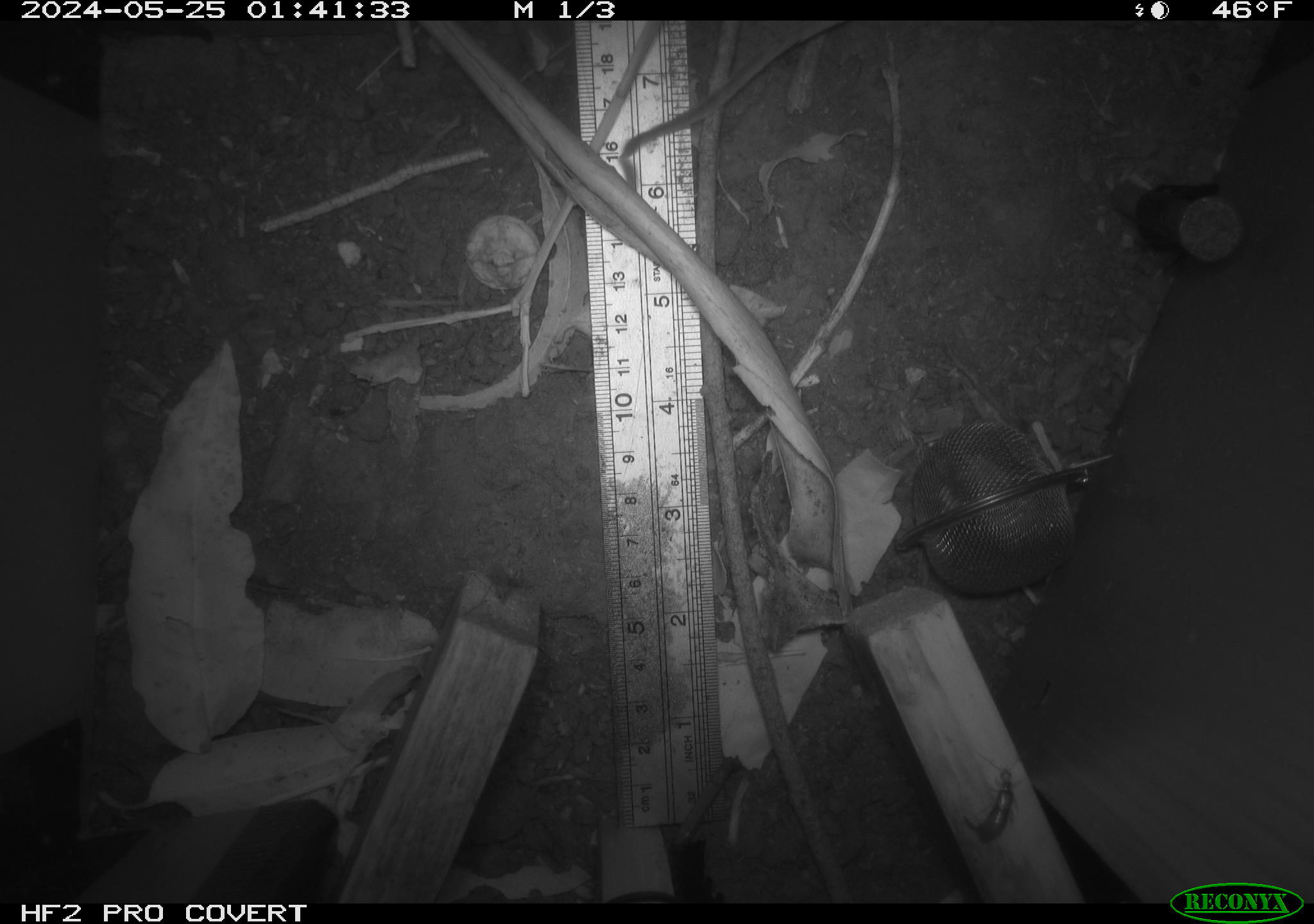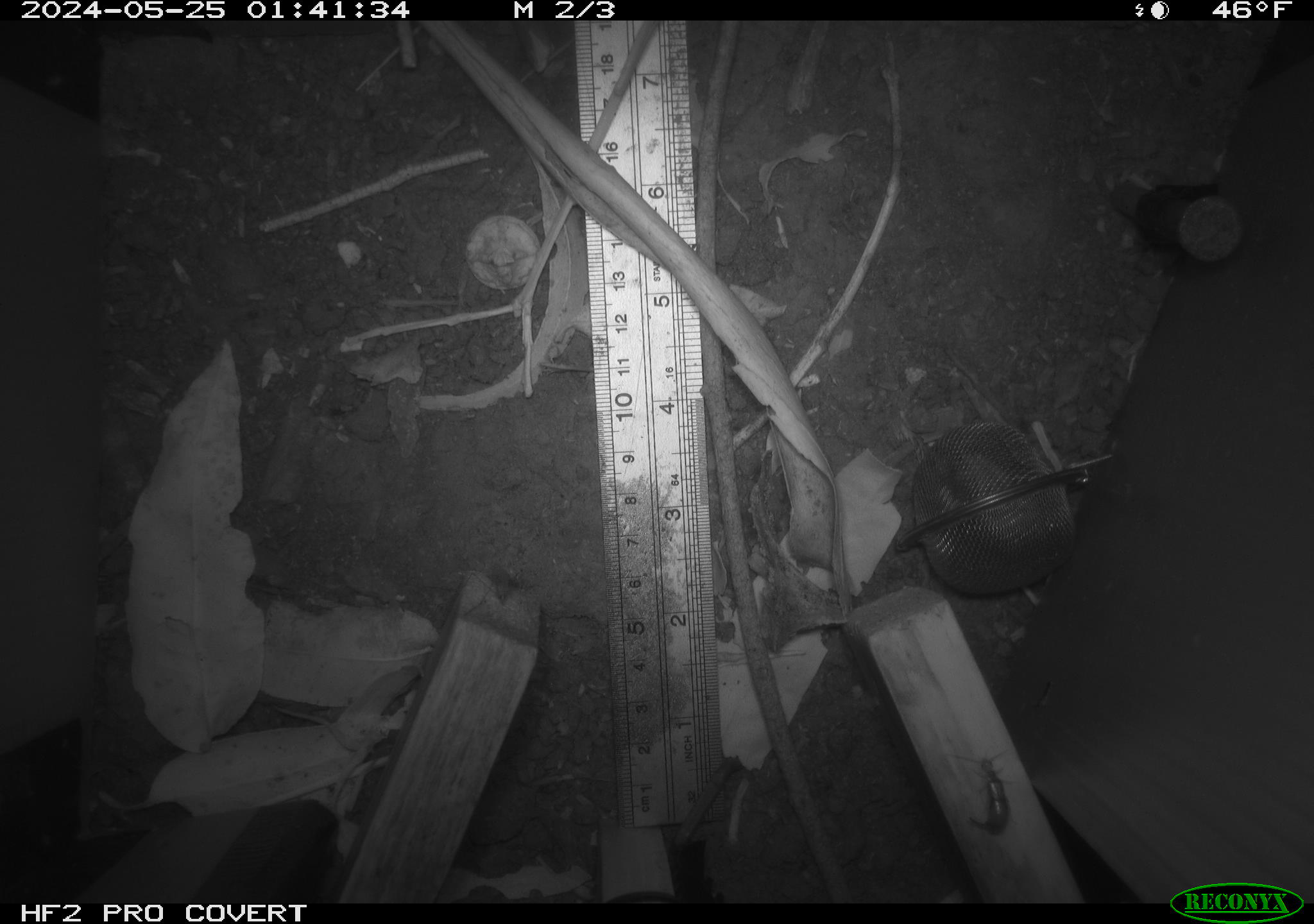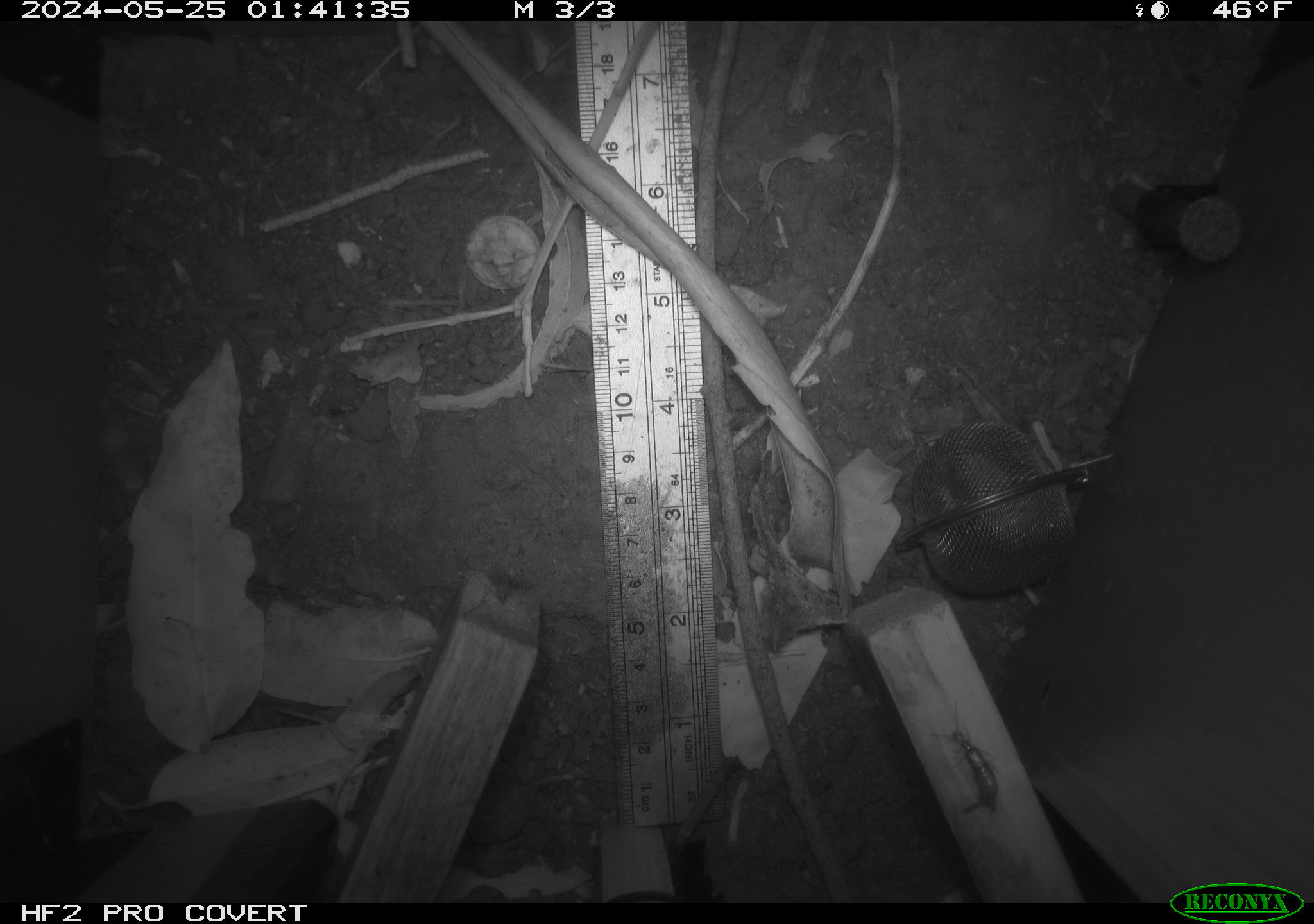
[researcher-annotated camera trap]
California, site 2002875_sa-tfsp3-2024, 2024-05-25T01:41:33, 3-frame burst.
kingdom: Animalia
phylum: Chordata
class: Mammalia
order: Rodentia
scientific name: Rodentia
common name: rodent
Rodent (Rodentia).